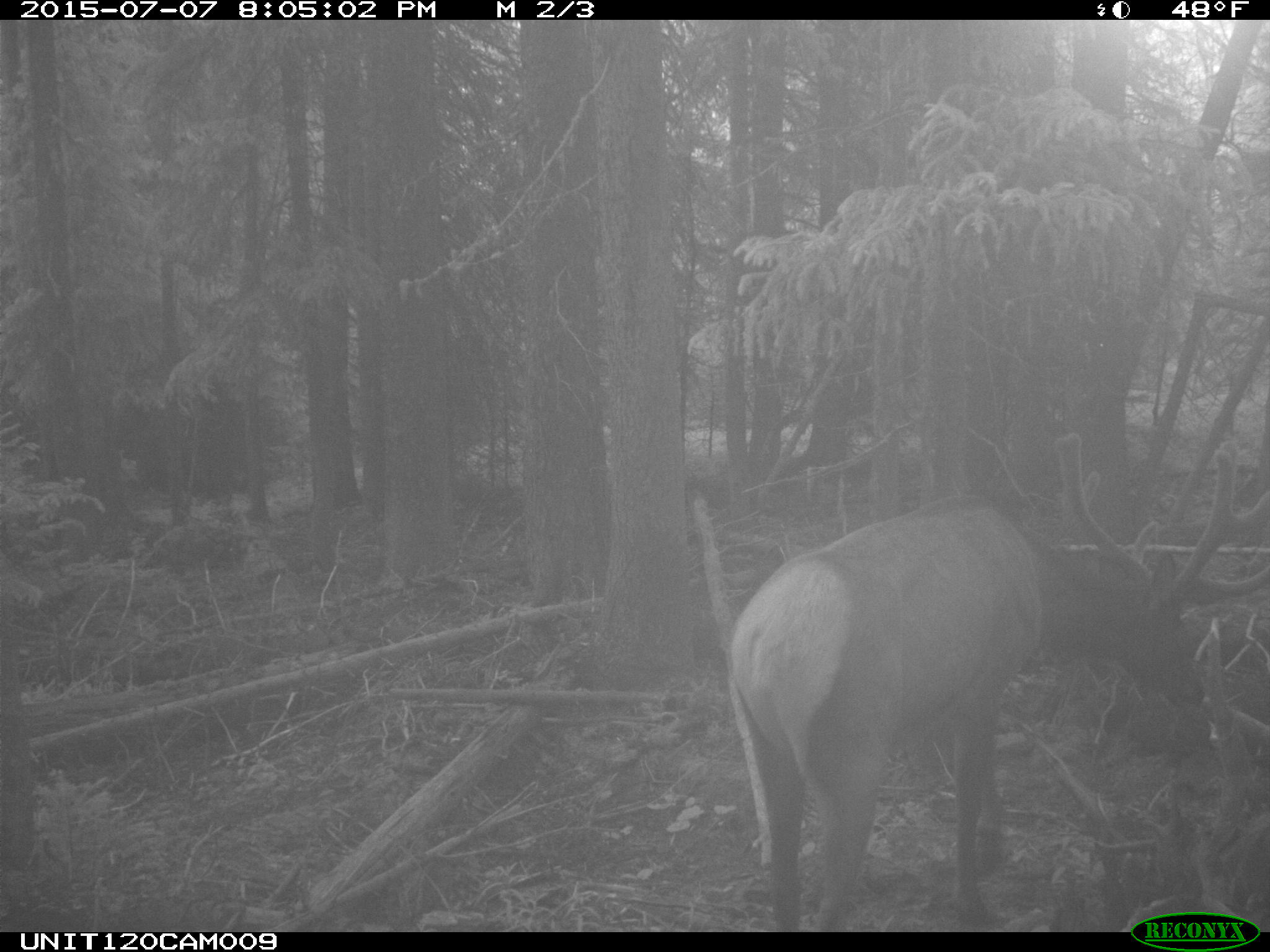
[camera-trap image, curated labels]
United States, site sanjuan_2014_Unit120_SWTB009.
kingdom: Animalia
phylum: Chordata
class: Mammalia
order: Artiodactyla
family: Cervidae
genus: Cervus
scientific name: Cervus elaphus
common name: red deer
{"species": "Cervus elaphus (red deer)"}